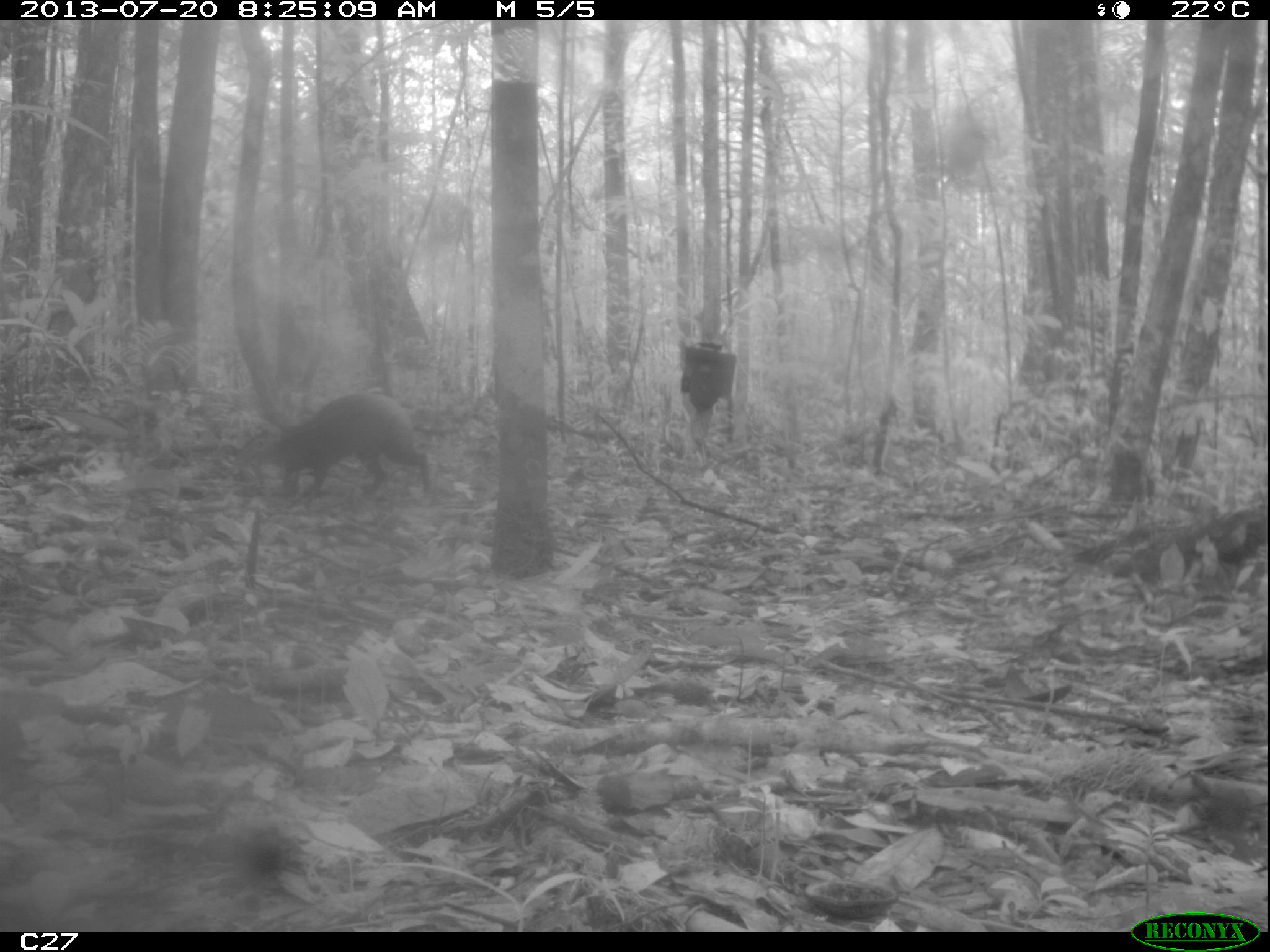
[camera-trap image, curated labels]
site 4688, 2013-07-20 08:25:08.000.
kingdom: Animalia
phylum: Chordata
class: Mammalia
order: Rodentia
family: Dasyproctidae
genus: Dasyprocta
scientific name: Dasyprocta leporina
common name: red-rumped agouti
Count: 1.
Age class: adult.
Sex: male.